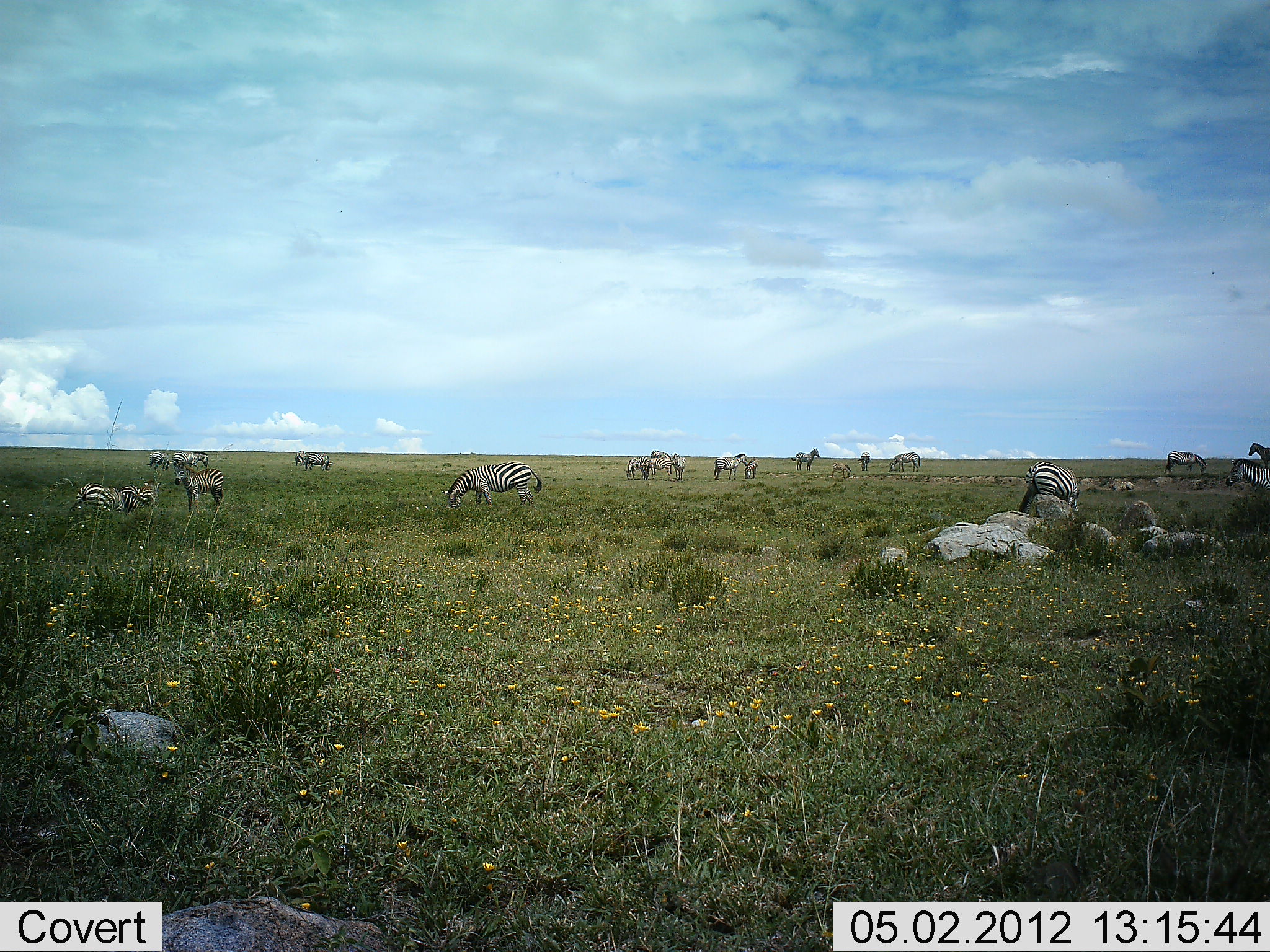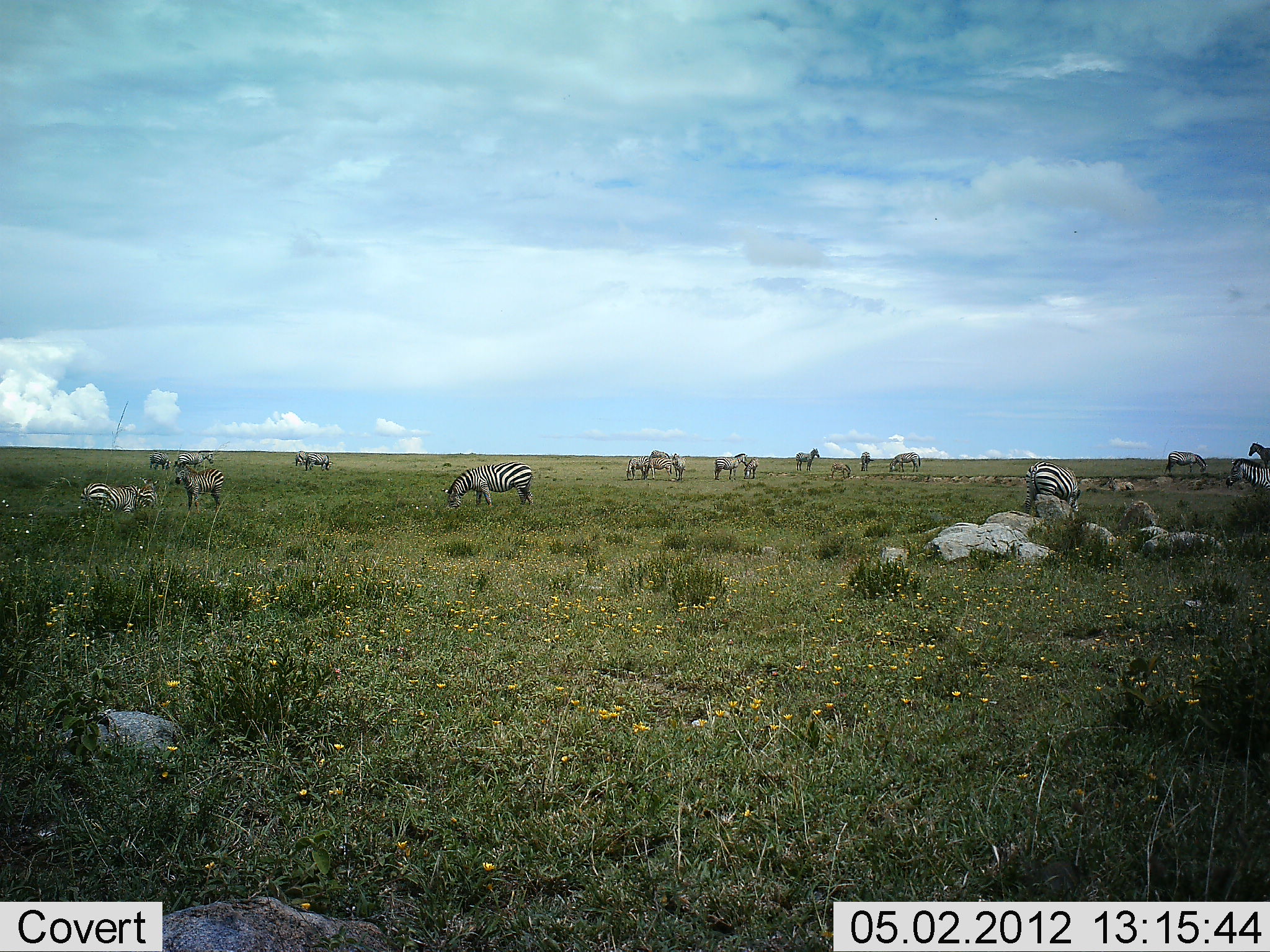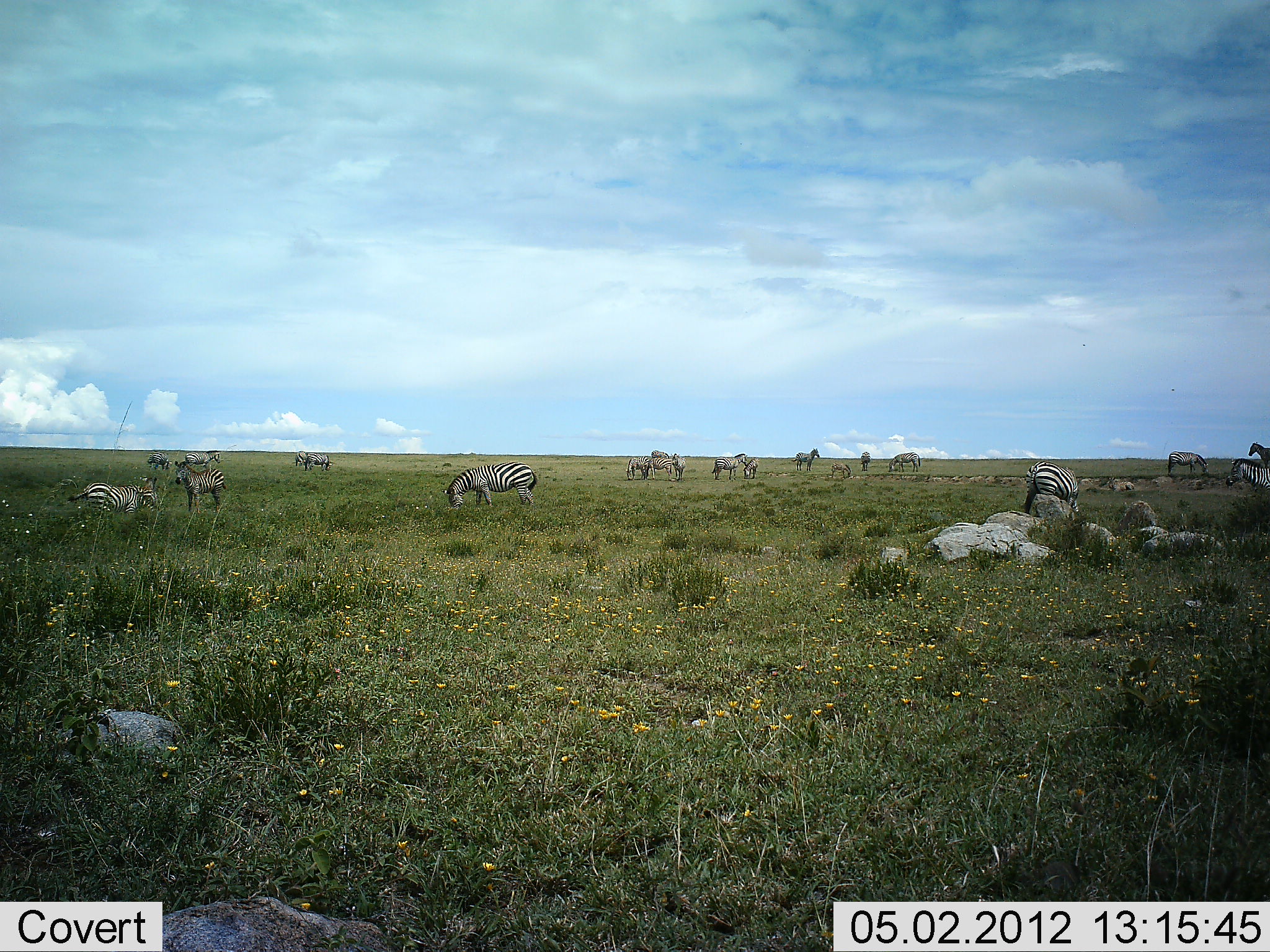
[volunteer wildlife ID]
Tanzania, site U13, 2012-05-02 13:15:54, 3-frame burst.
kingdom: Animalia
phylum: Chordata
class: Mammalia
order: Perissodactyla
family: Equidae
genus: Equus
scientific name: Equus quagga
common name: plains zebra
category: zebra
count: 11-50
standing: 83%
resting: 17%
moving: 42%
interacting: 8%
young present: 25%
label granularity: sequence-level